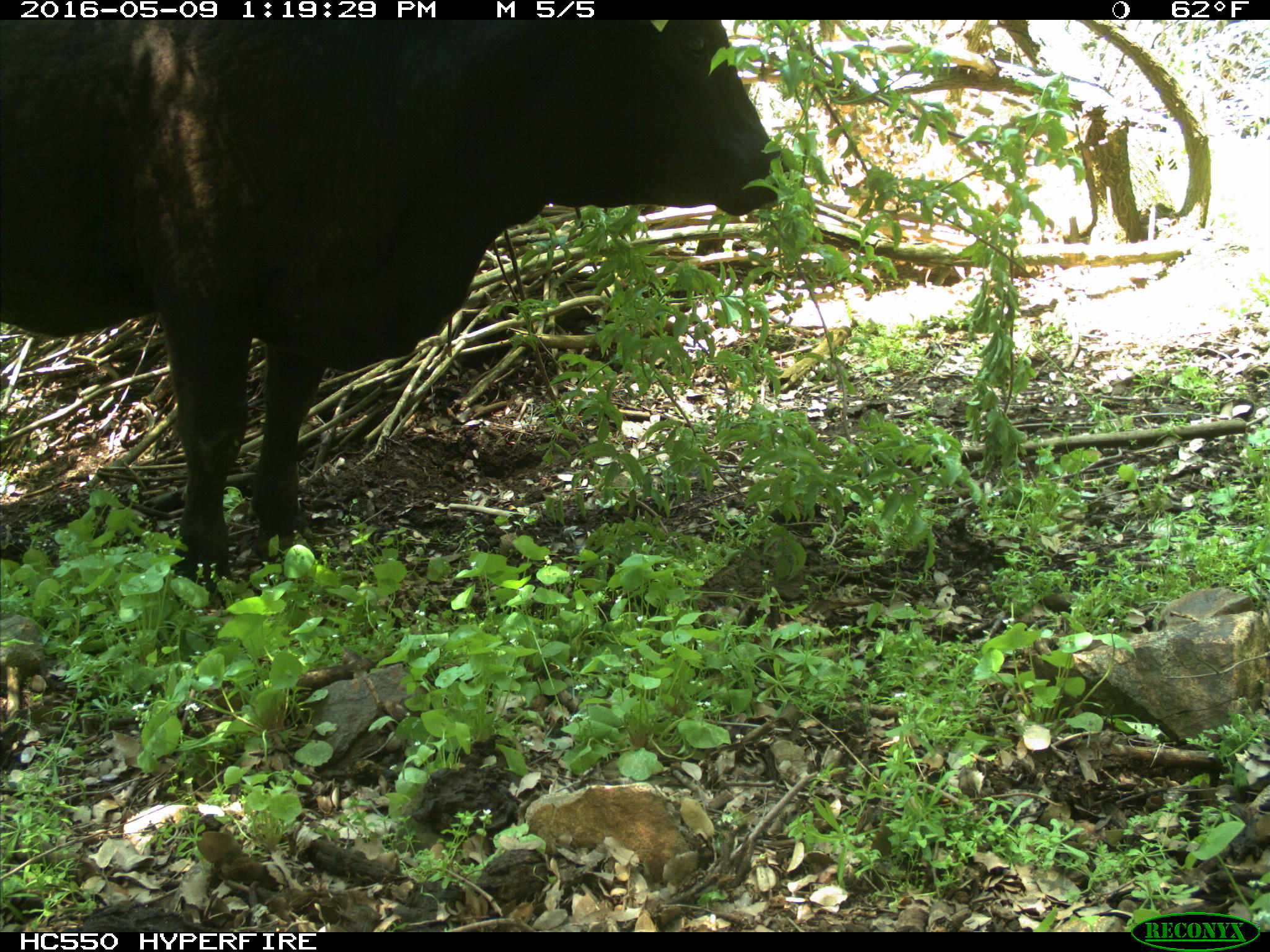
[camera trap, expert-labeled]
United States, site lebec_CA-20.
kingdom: Animalia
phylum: Chordata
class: Mammalia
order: Artiodactyla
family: Bovidae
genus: Bos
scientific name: Bos taurus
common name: domestic cow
Bos taurus (domestic cow).